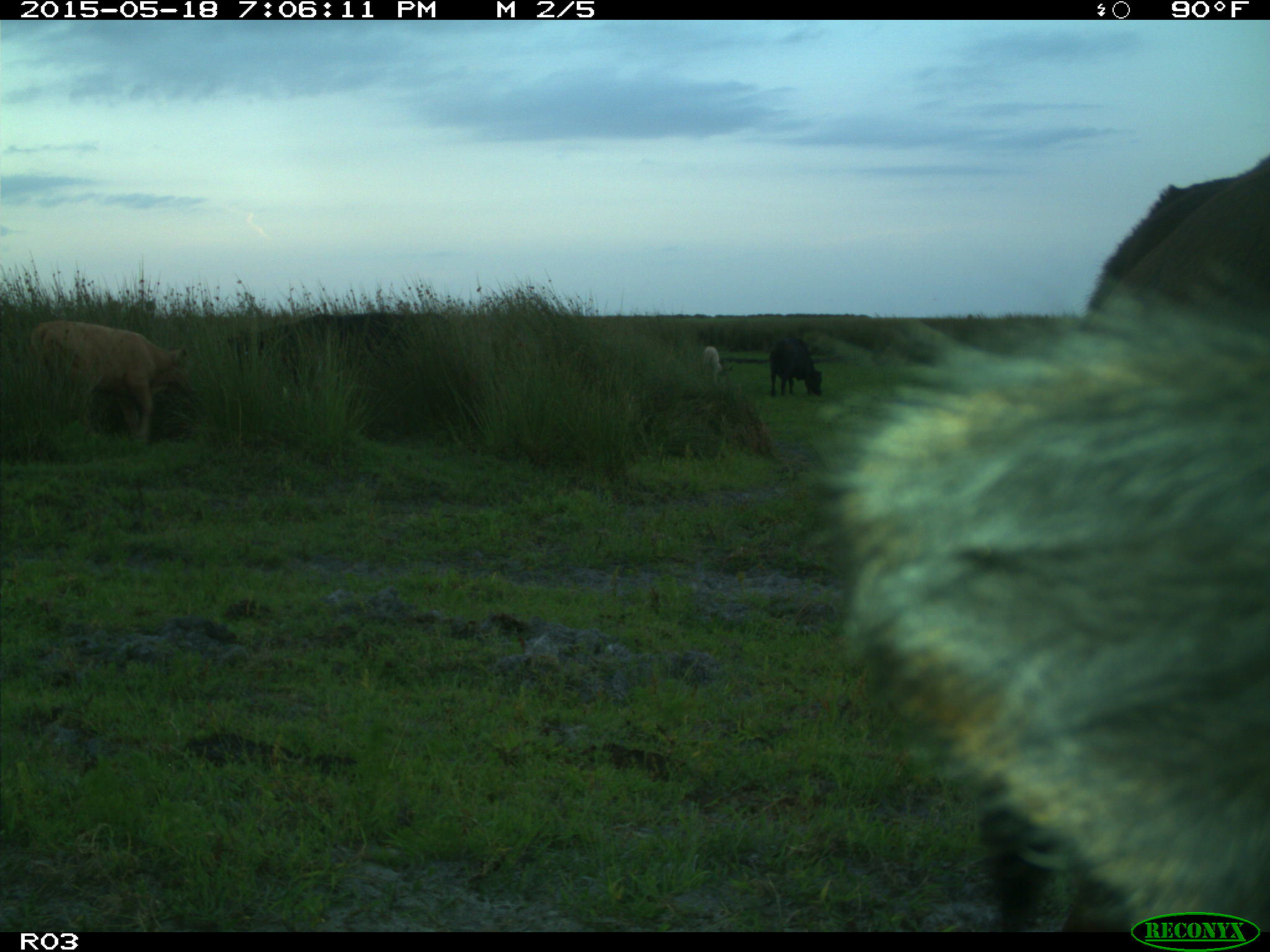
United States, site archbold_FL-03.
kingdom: Animalia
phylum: Chordata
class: Mammalia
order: Artiodactyla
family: Bovidae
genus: Bos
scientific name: Bos taurus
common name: domestic cow